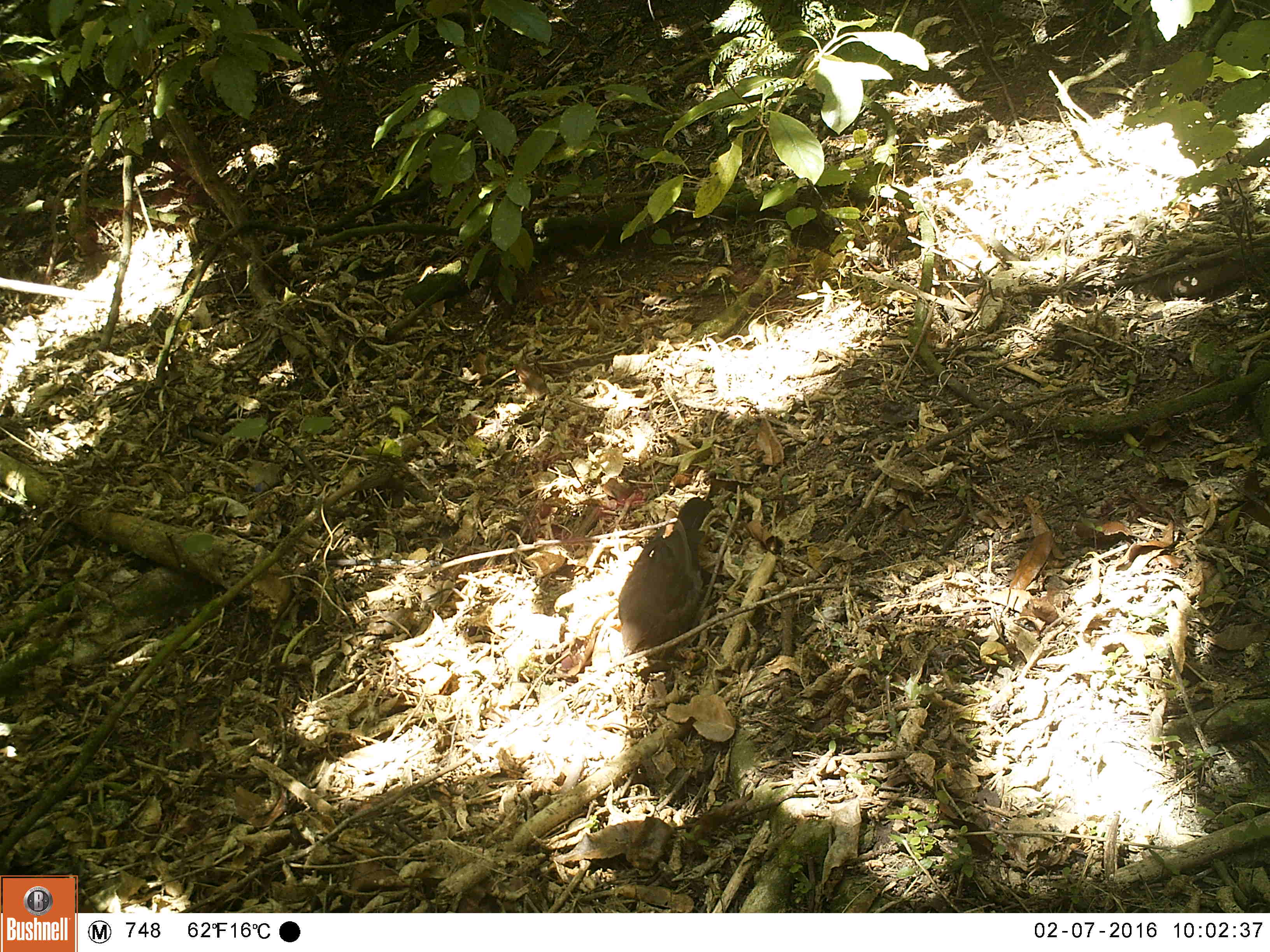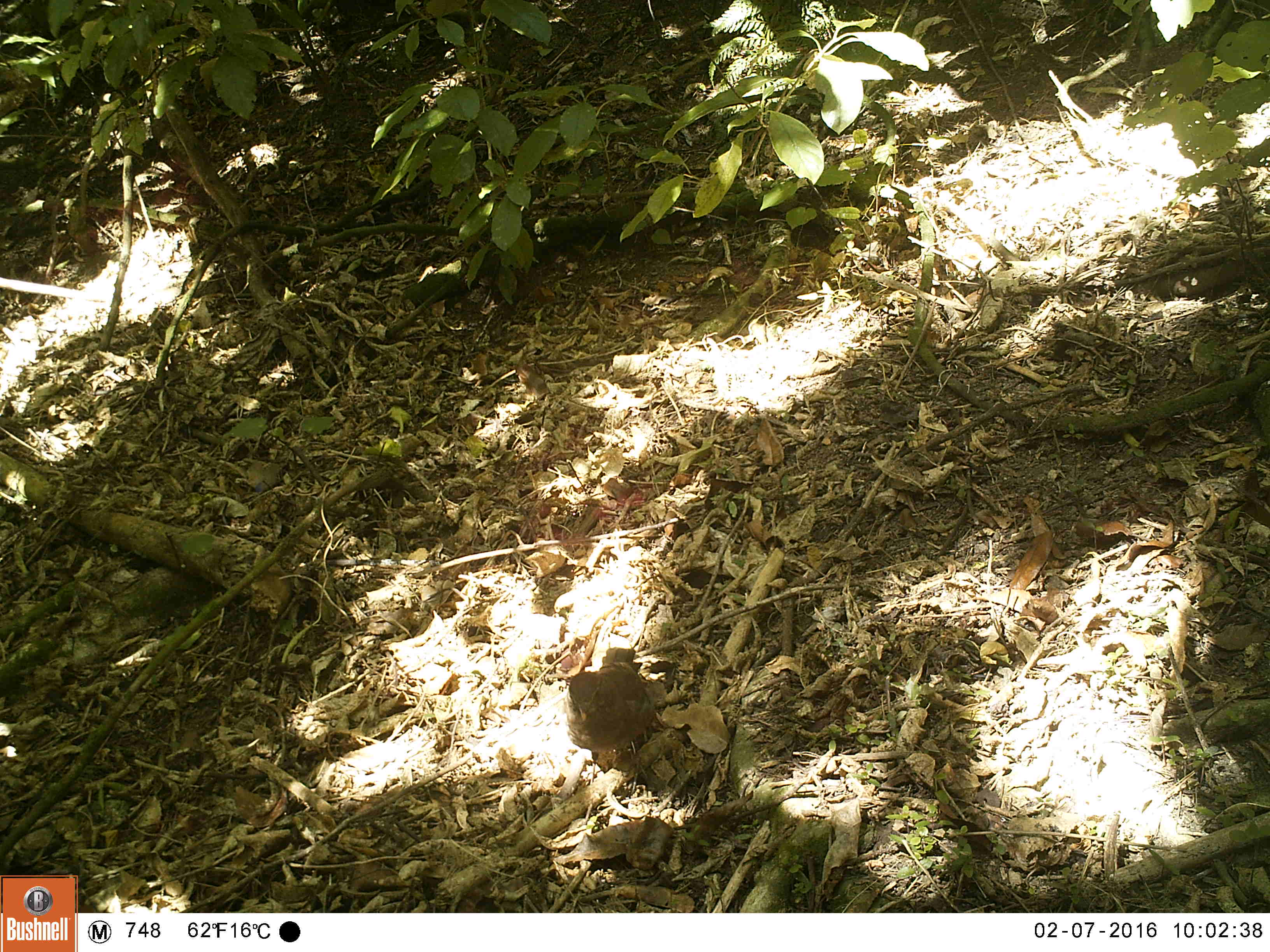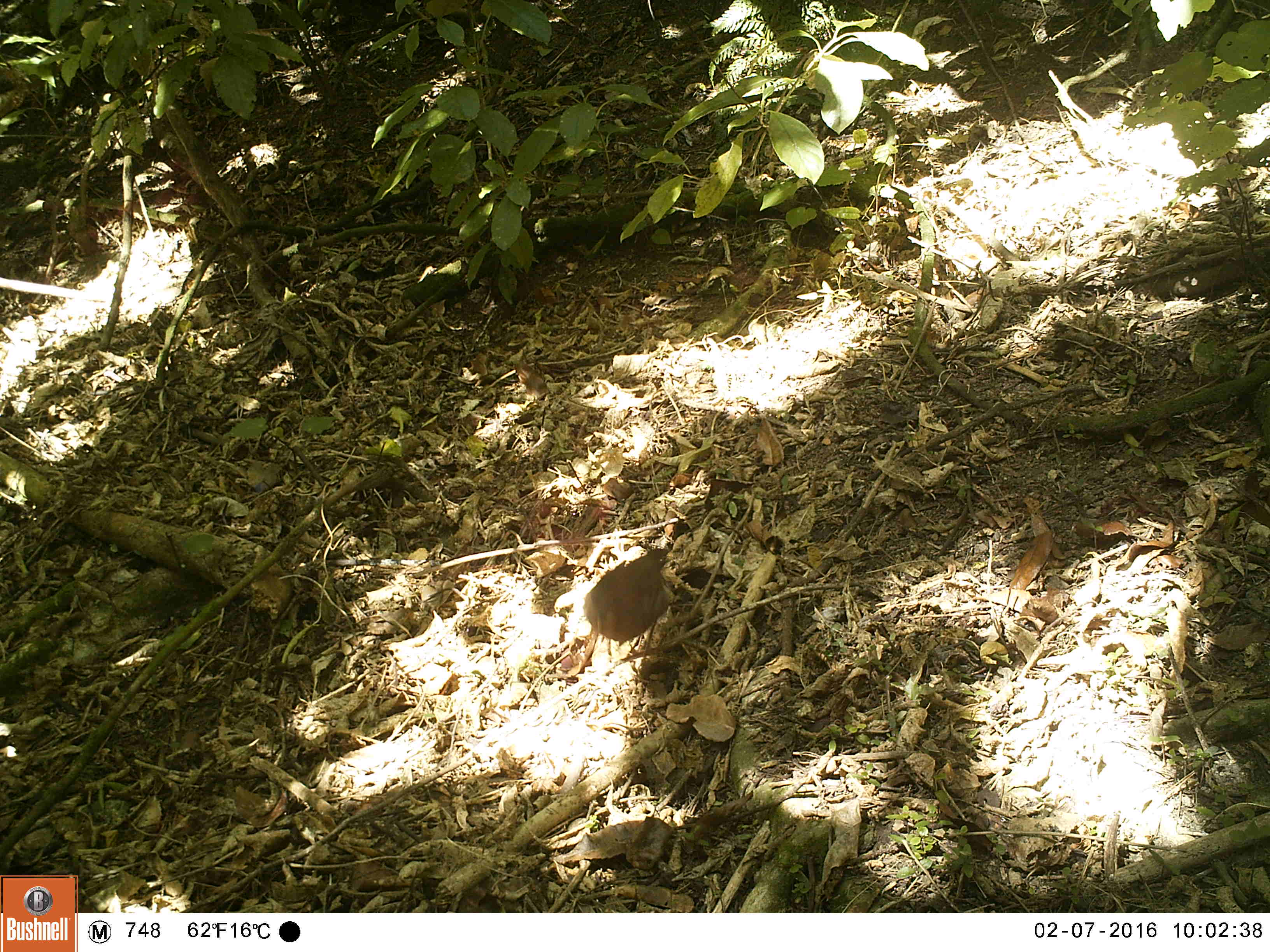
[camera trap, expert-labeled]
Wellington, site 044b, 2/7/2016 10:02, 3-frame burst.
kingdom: Animalia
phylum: Chordata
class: Aves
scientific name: Aves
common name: bird